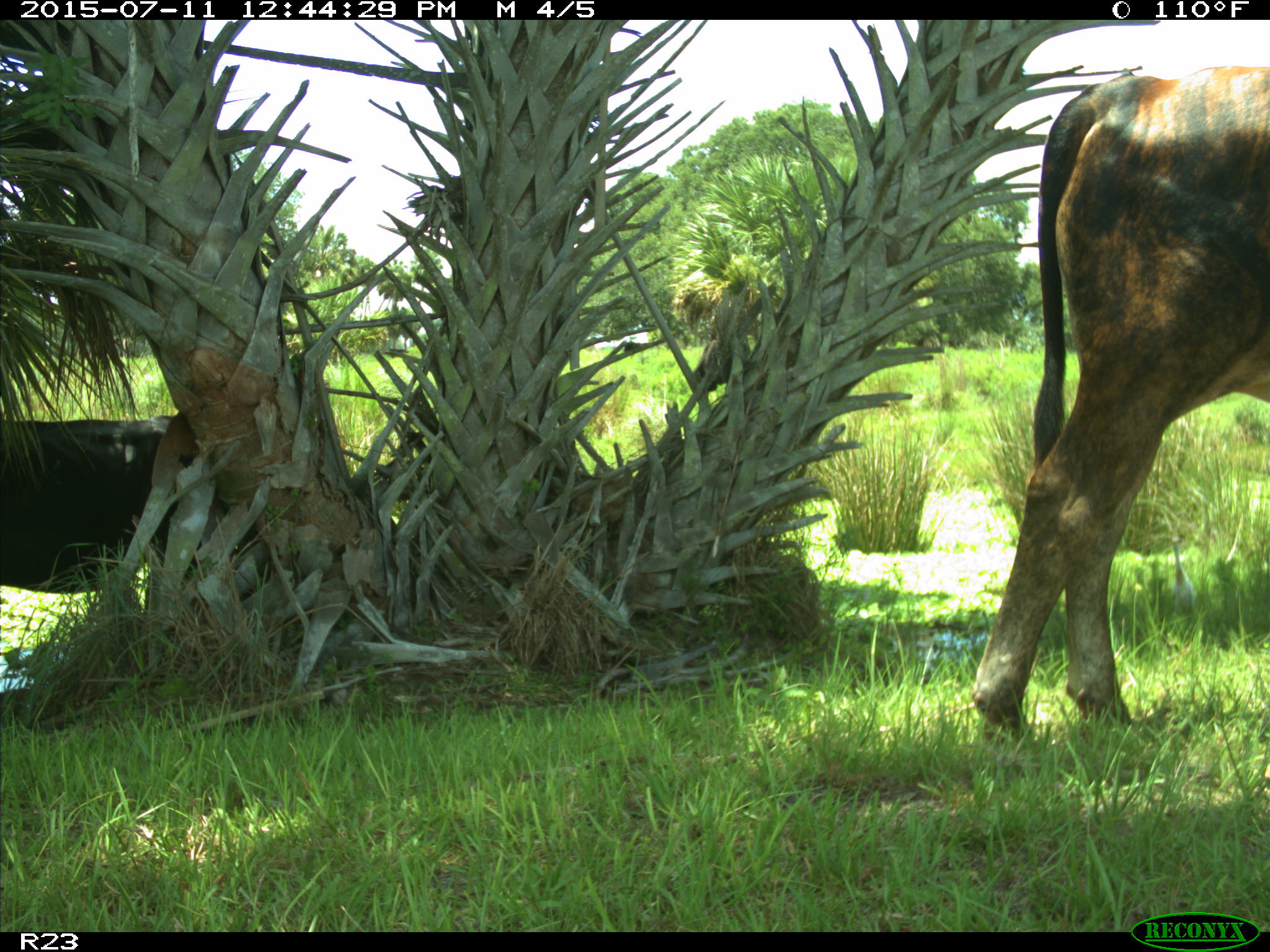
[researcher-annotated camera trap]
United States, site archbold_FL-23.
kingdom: Animalia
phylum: Chordata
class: Mammalia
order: Artiodactyla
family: Bovidae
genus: Bos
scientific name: Bos taurus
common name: domestic cow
Bos taurus (domestic cow).